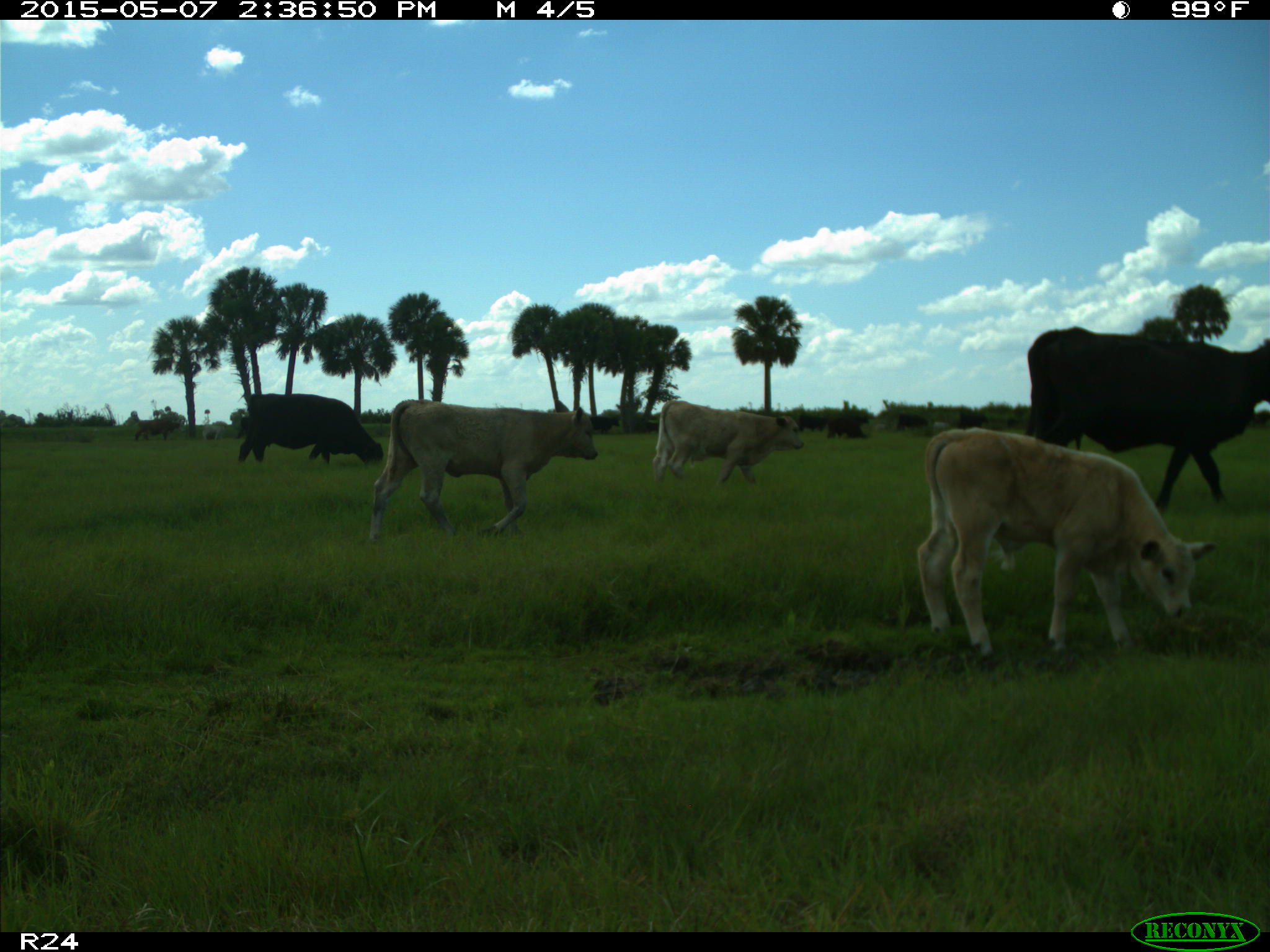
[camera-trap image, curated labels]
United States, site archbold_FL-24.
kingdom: Animalia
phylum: Chordata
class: Mammalia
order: Artiodactyla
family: Bovidae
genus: Bos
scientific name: Bos taurus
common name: domestic cow